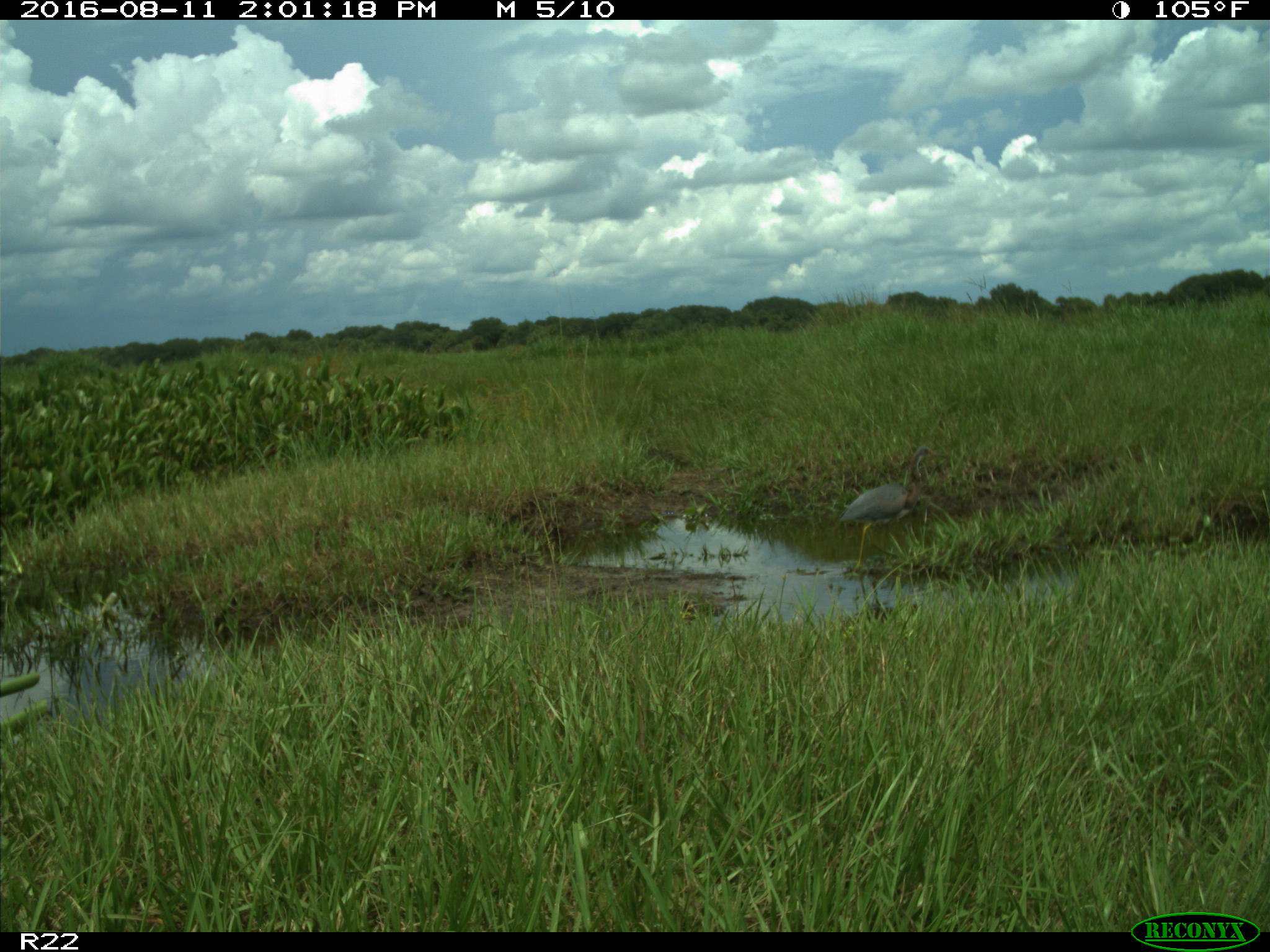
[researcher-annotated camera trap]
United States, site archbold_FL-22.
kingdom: Animalia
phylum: Chordata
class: Aves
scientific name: Aves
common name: birds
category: unidentified bird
Unidentified bird (birds) (Aves).